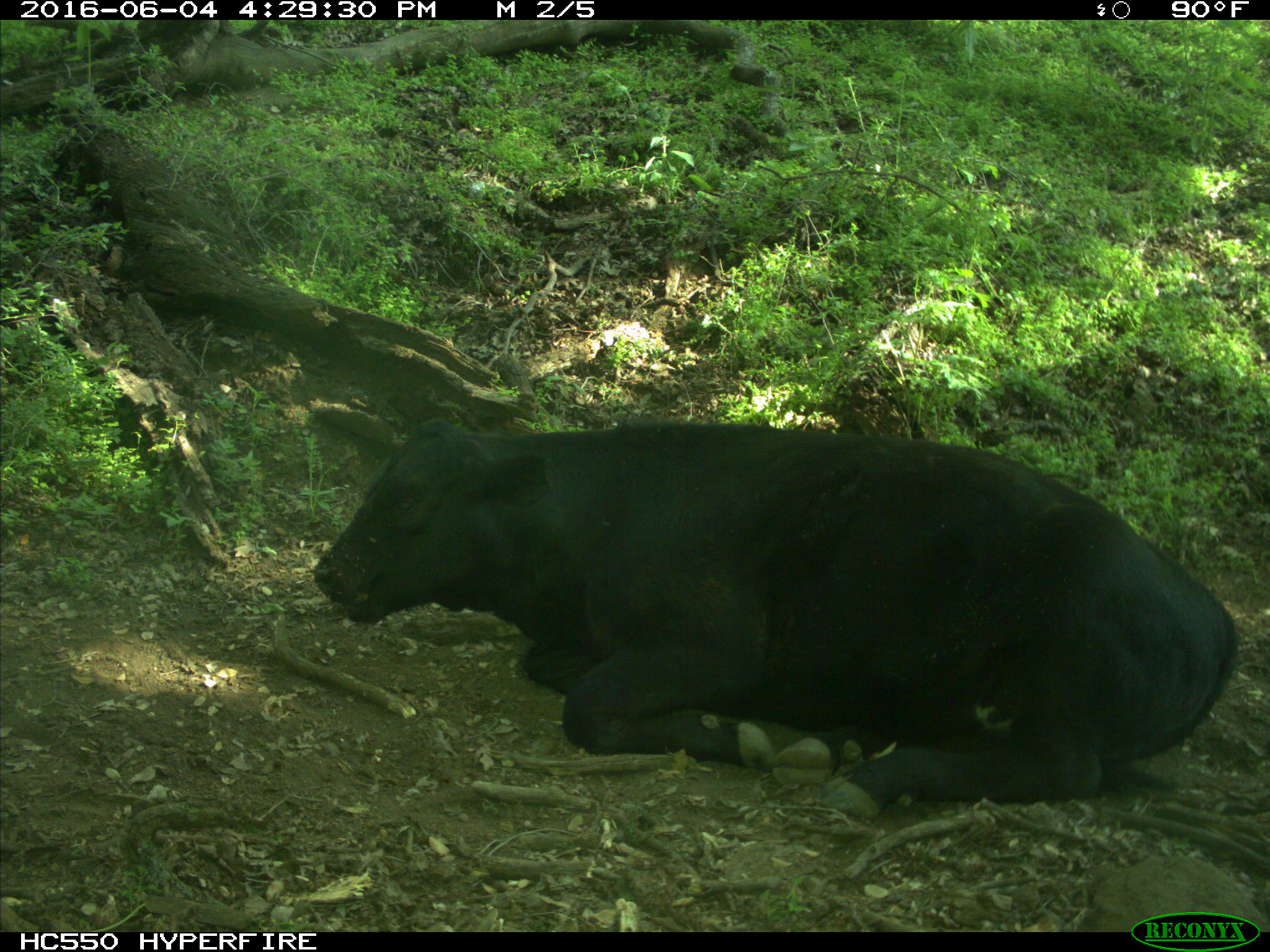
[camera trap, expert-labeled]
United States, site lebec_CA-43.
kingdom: Animalia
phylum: Chordata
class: Mammalia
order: Artiodactyla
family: Bovidae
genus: Bos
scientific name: Bos taurus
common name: domestic cow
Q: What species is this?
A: Bos taurus (domestic cow).